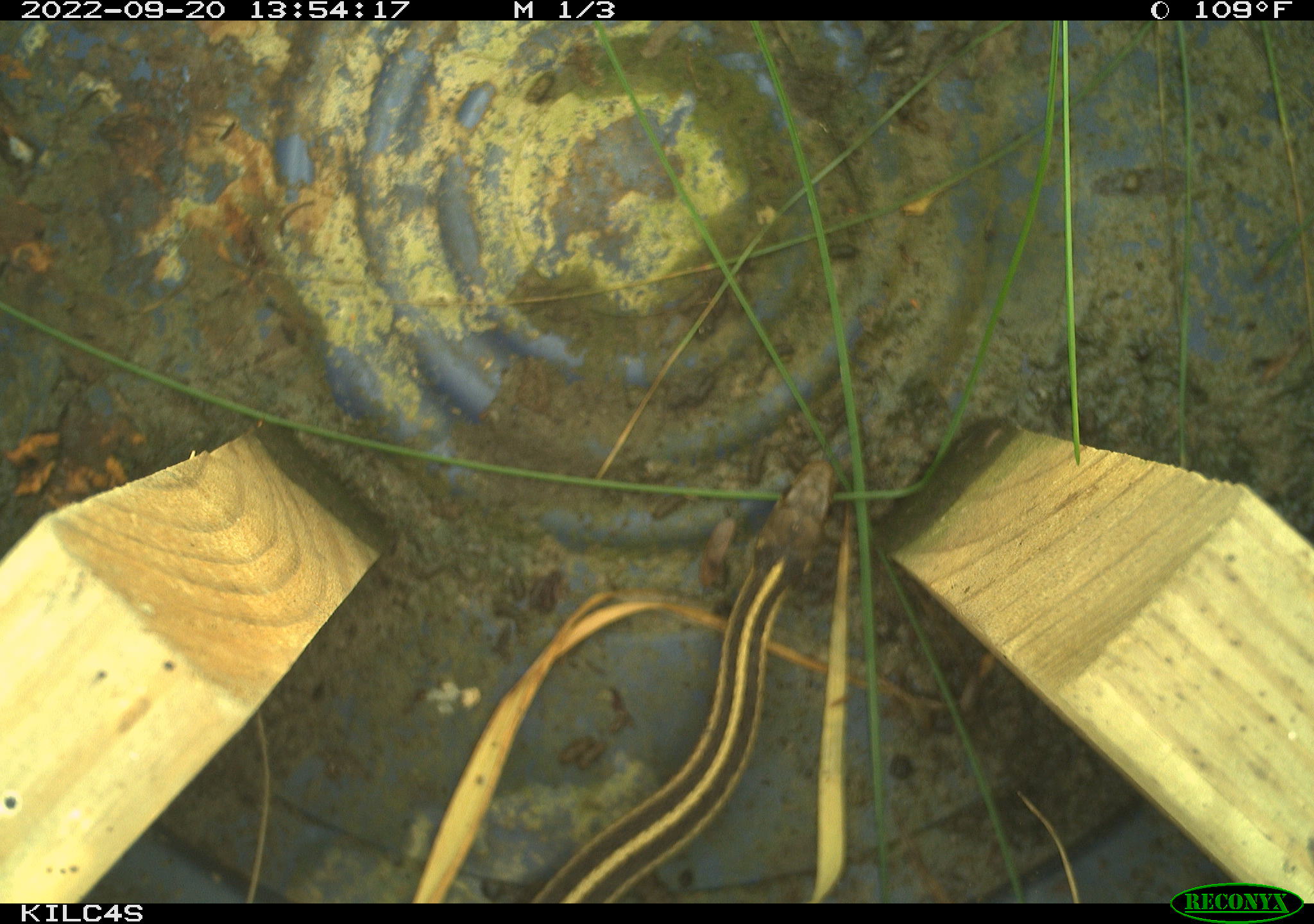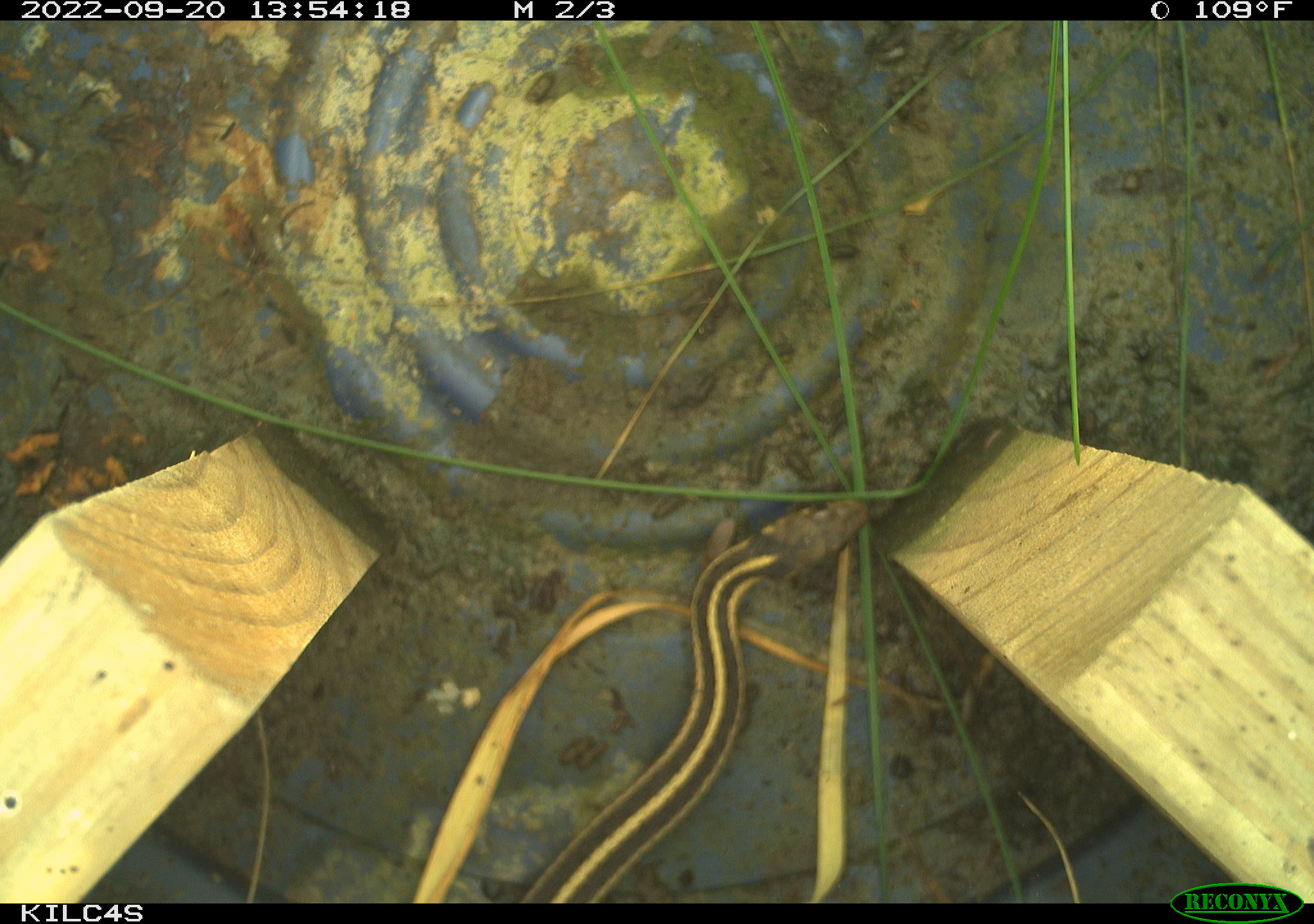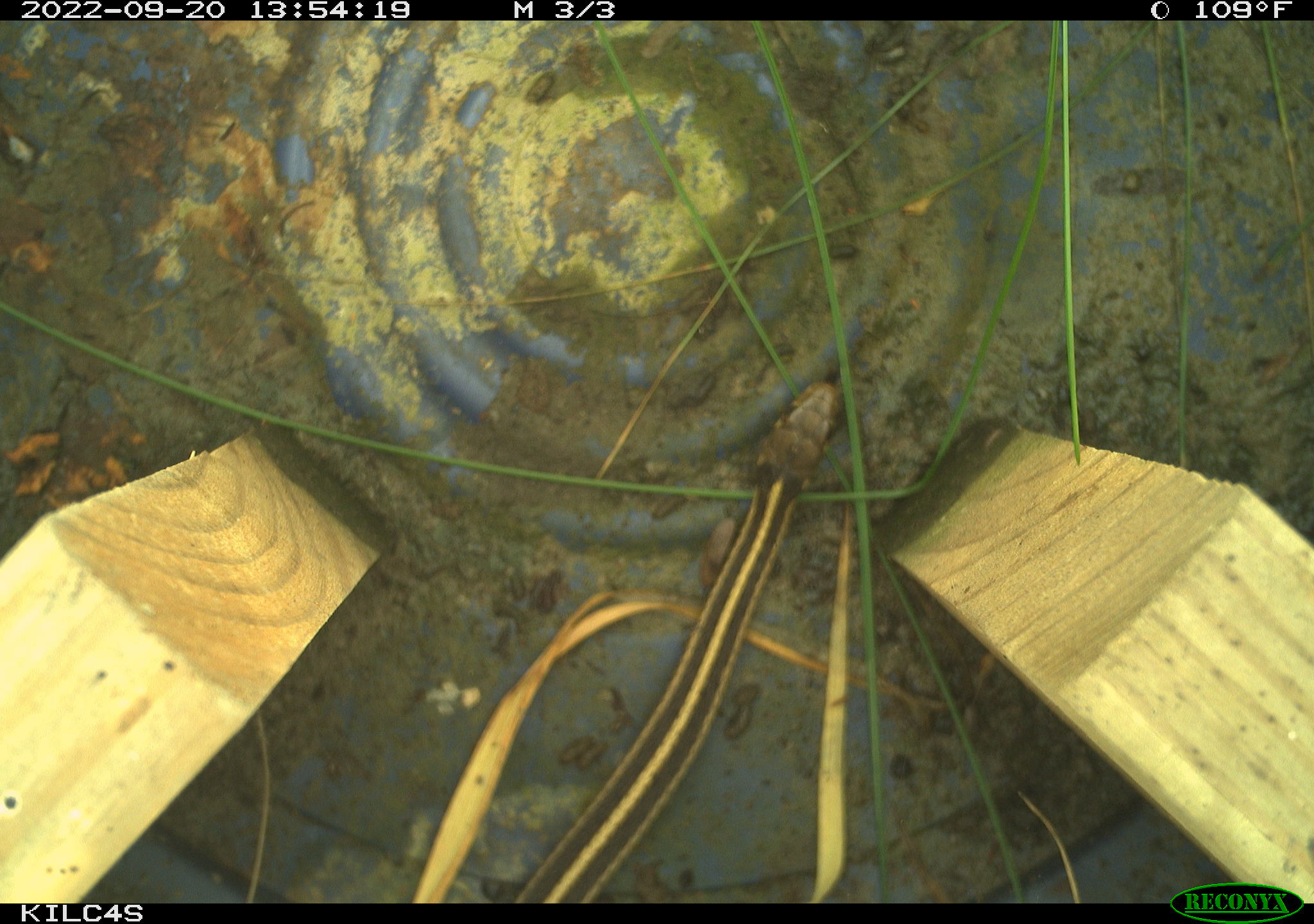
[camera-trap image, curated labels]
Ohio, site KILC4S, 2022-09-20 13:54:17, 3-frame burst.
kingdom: Animalia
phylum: Chordata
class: Reptilia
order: Squamata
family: Colubridae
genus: Thamnophis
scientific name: Thamnophis sirtalis sirtalis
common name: eastern gartersnake